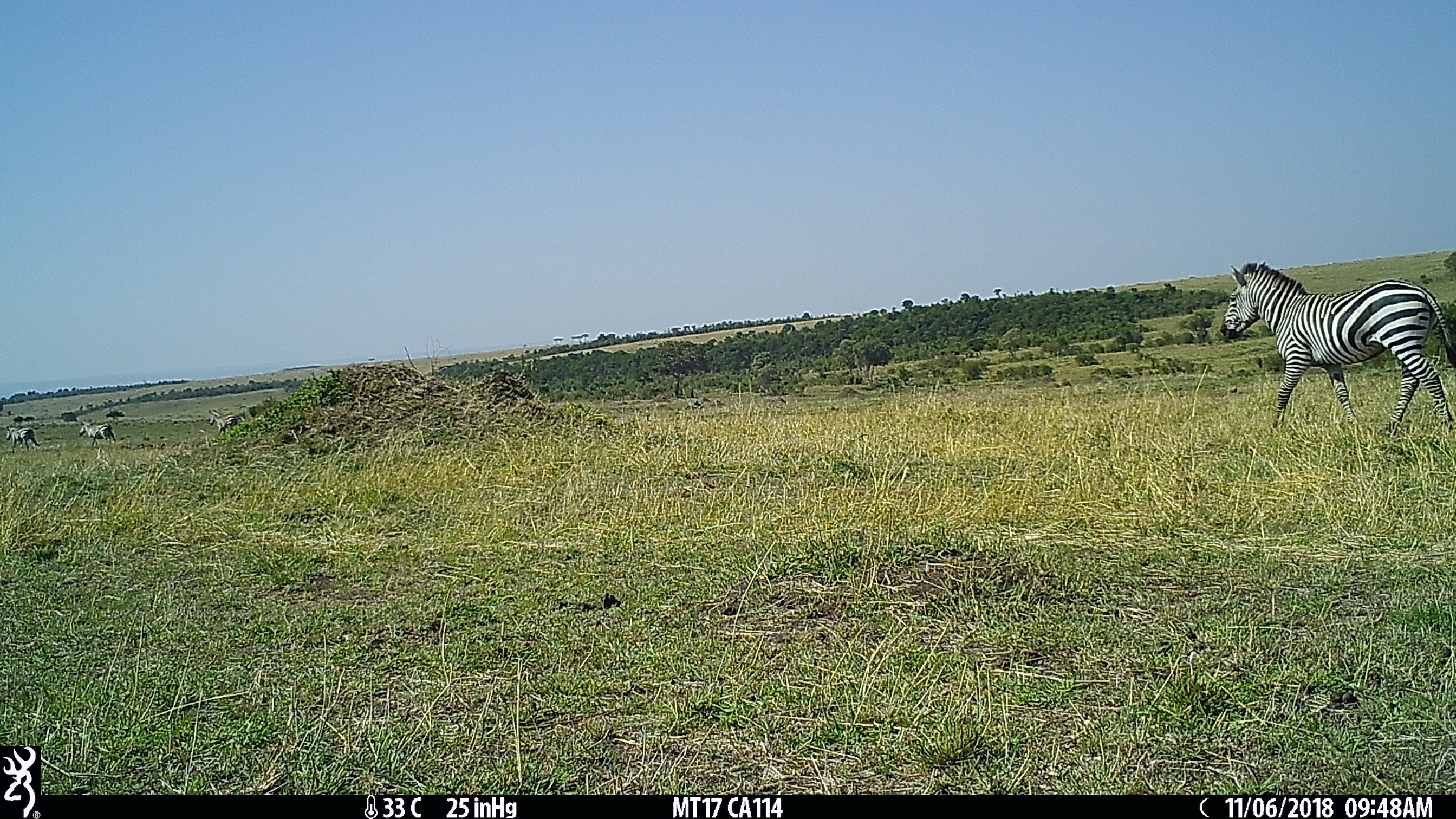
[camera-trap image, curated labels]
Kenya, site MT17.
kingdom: Animalia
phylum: Chordata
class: Mammalia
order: Perissodactyla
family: Equidae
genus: Equus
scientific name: Equus quagga burchellii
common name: burchell's zebra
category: zebra